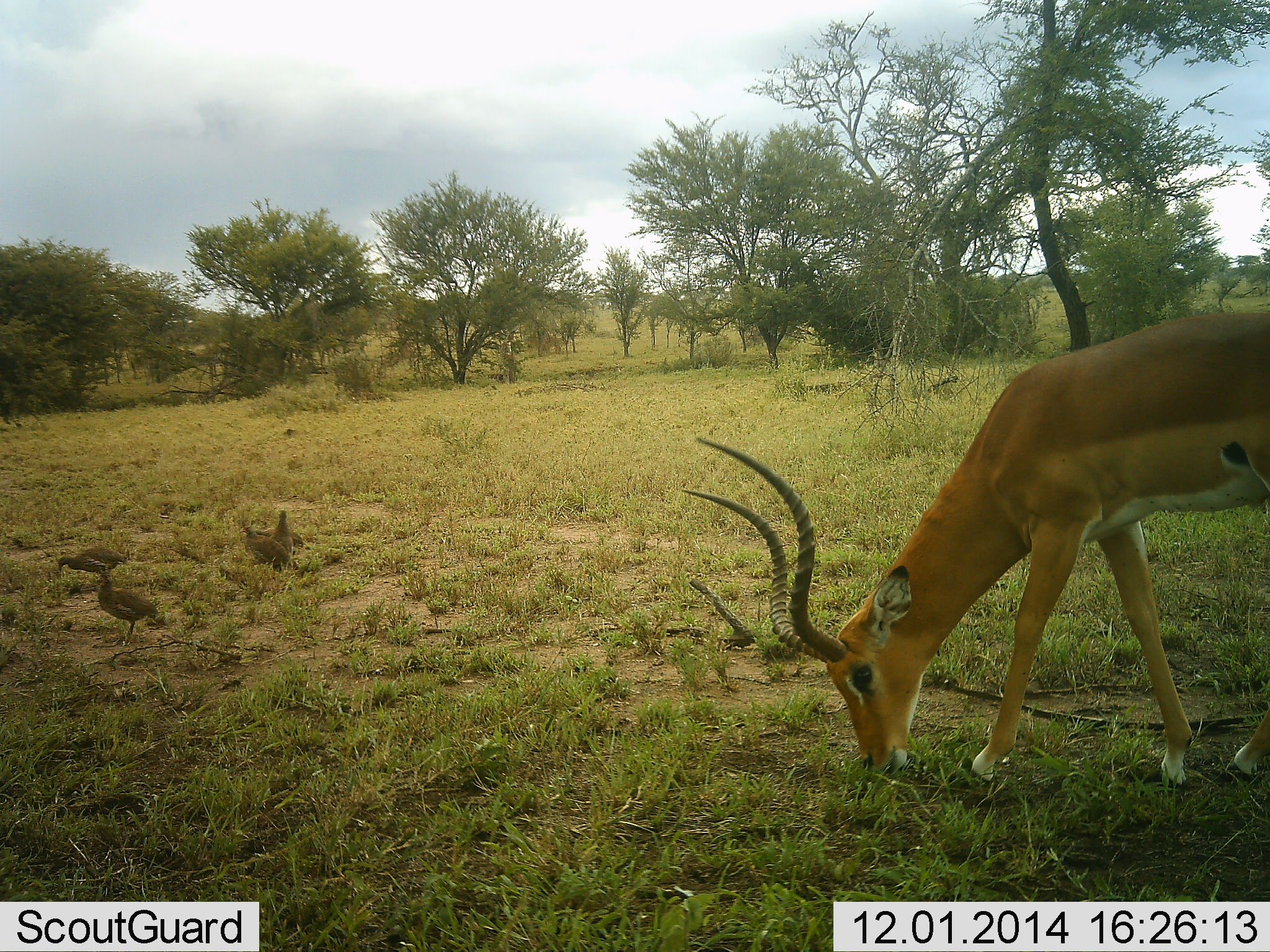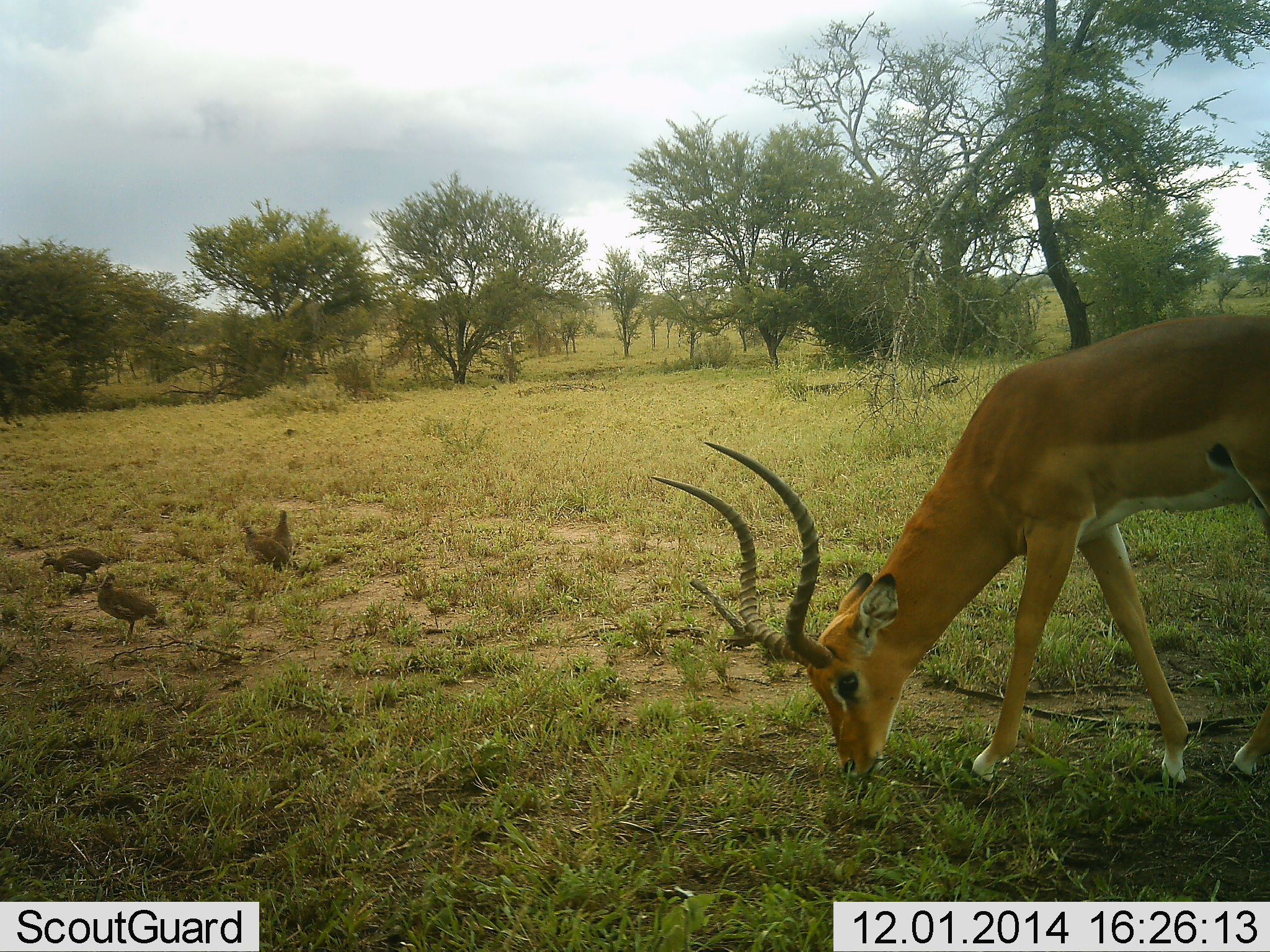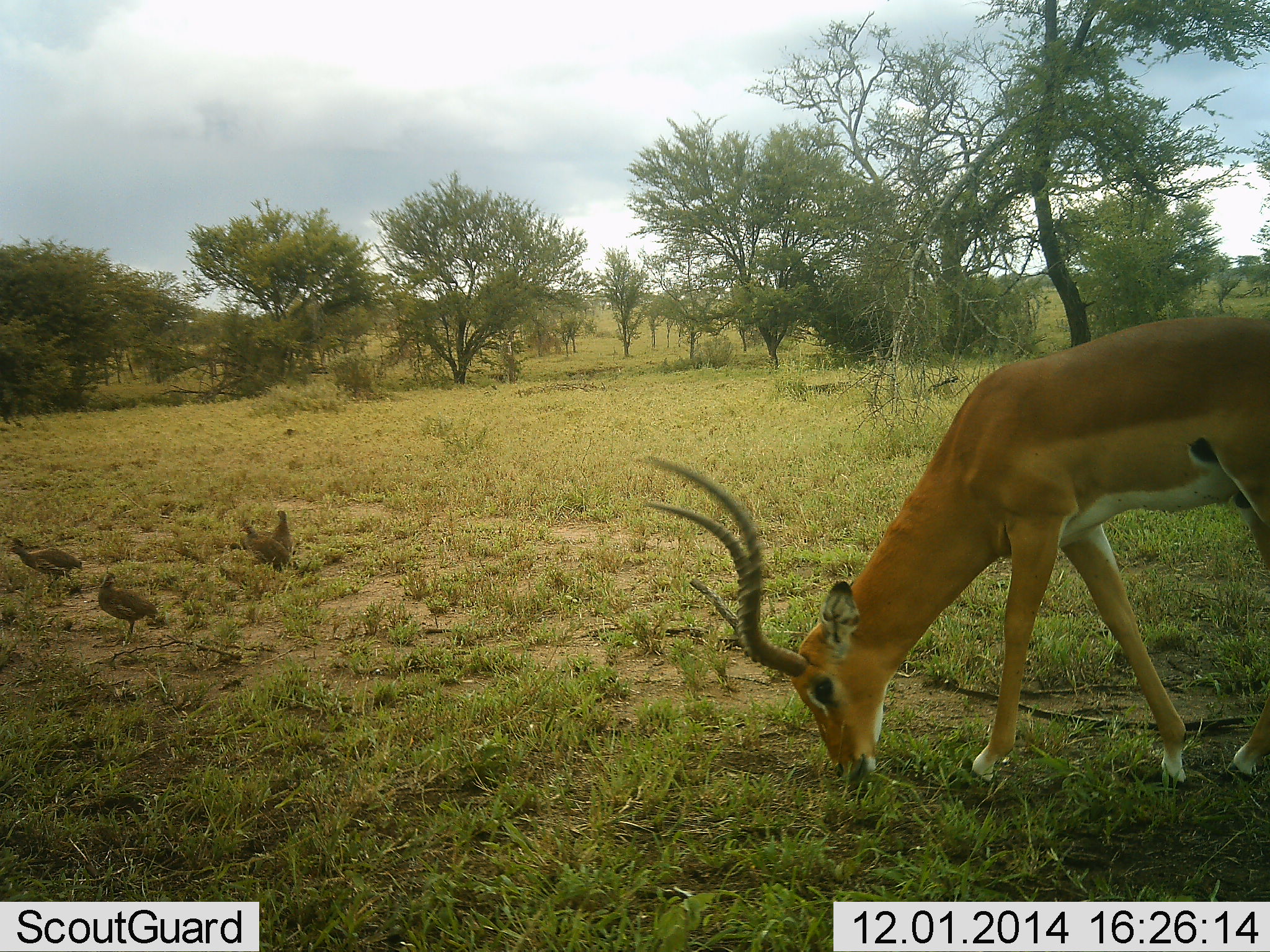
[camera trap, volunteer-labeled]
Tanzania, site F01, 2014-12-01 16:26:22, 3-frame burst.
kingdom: Animalia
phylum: Chordata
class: Mammalia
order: Artiodactyla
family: Bovidae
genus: Aepyceros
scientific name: Aepyceros melampus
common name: impala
Impala (Aepyceros melampus), count 1. Behavior (volunteer vote fractions): standing 17%, resting 0%, moving 6%, interacting 0%. Young present (vote fraction): 0%. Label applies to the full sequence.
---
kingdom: Animalia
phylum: Chordata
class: Aves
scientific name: Aves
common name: bird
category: otherbird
Otherbird (bird) (Aves), count 4. Behavior (volunteer vote fractions): standing 40%, resting 0%, moving 60%, interacting 0%. Young present (vote fraction): 0%. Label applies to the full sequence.